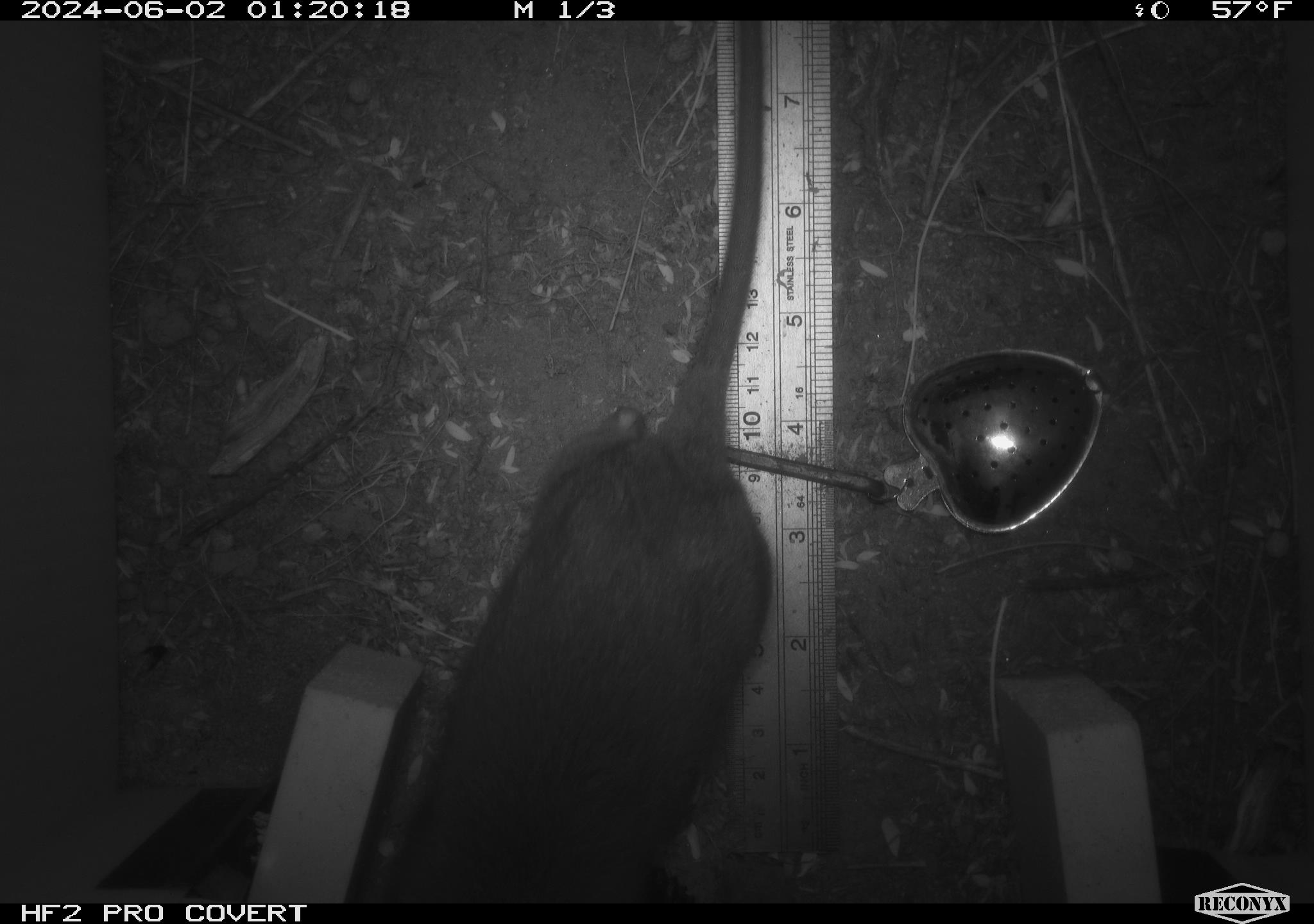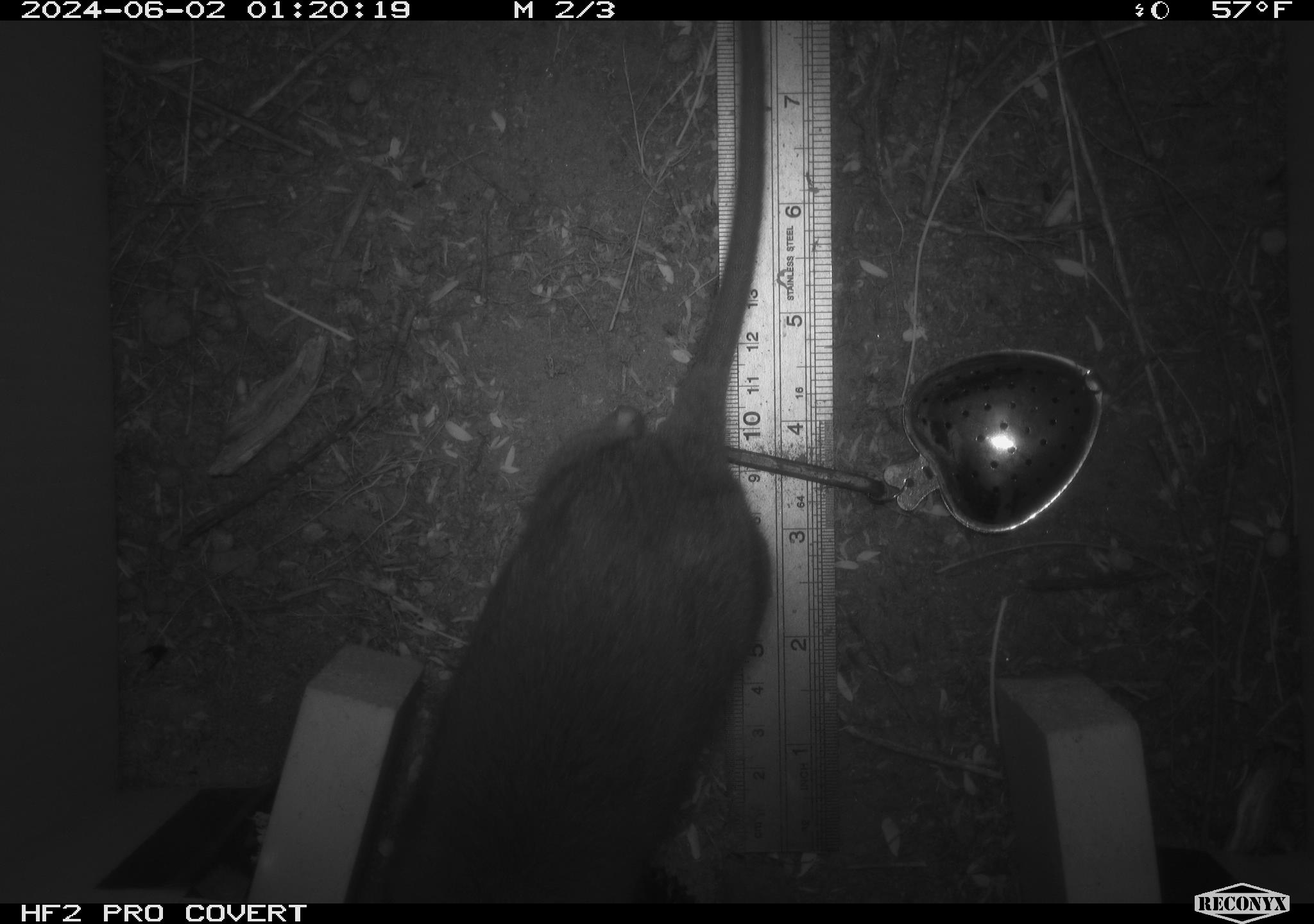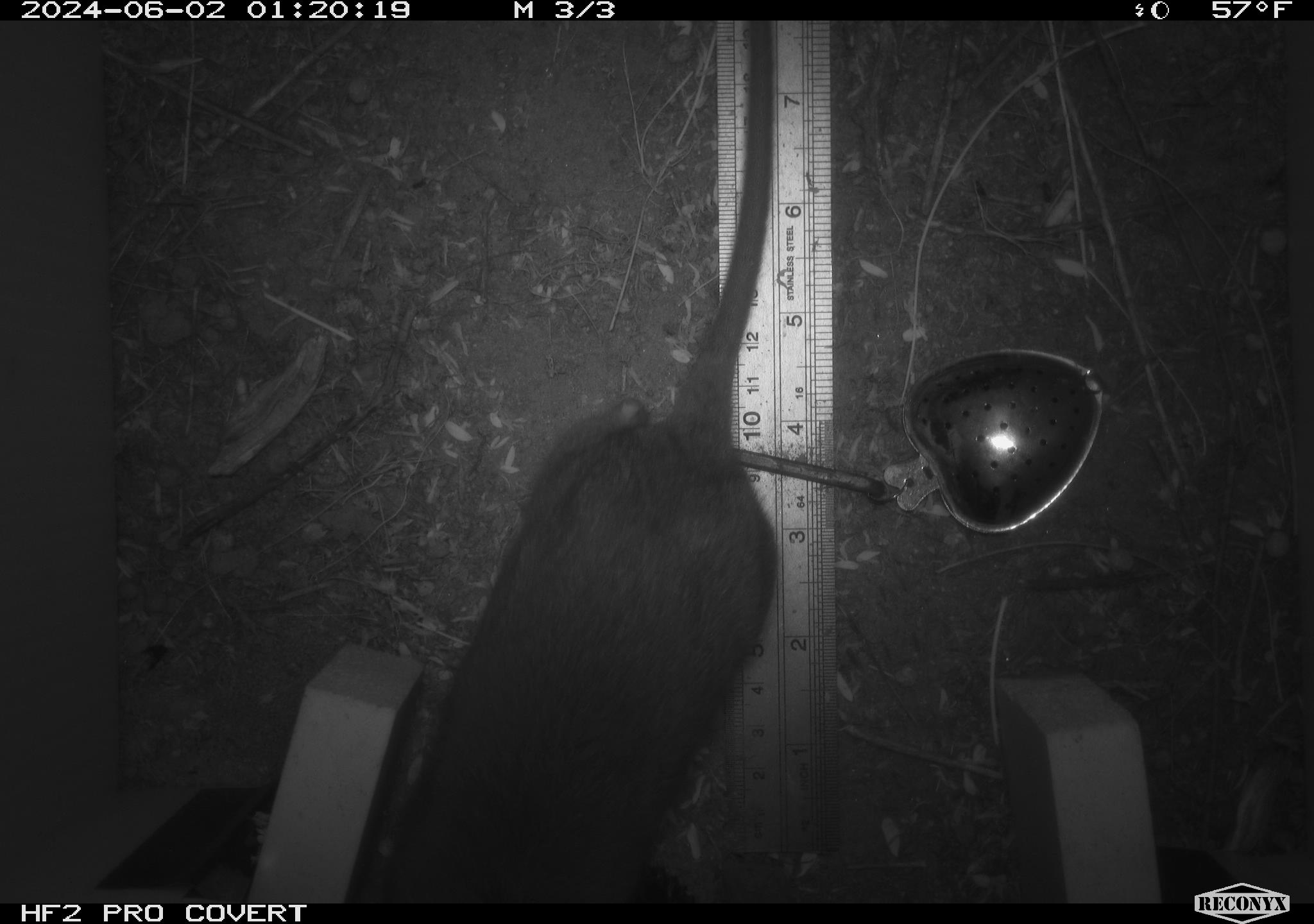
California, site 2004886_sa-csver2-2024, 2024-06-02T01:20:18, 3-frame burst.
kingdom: Animalia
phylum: Chordata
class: Mammalia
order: Rodentia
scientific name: Rodentia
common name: rodent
Rodent (Rodentia).